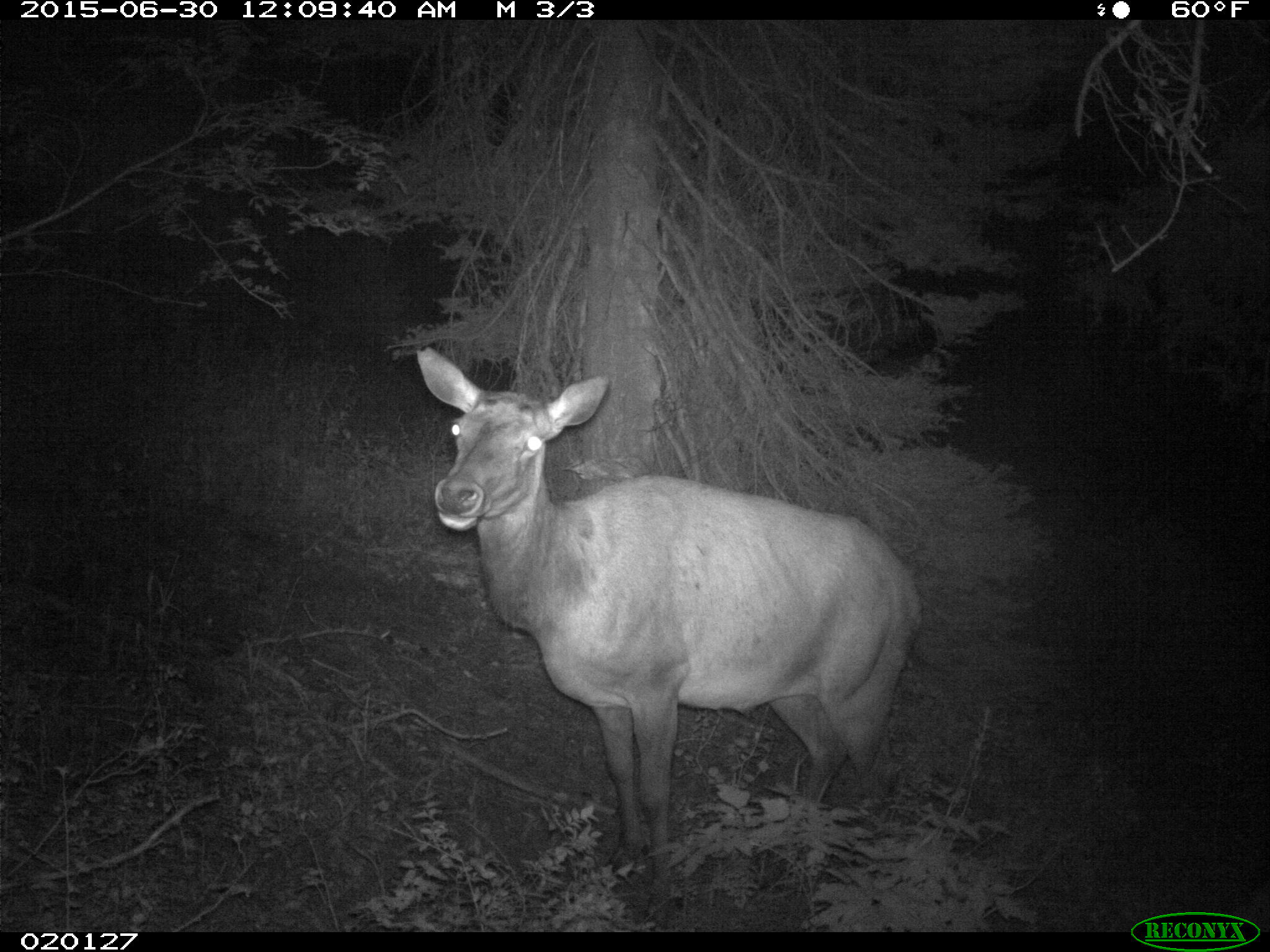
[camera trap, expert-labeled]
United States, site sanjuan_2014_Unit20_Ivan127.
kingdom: Animalia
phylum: Chordata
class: Mammalia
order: Artiodactyla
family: Cervidae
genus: Cervus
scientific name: Cervus elaphus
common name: red deer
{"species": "Cervus elaphus (red deer)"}